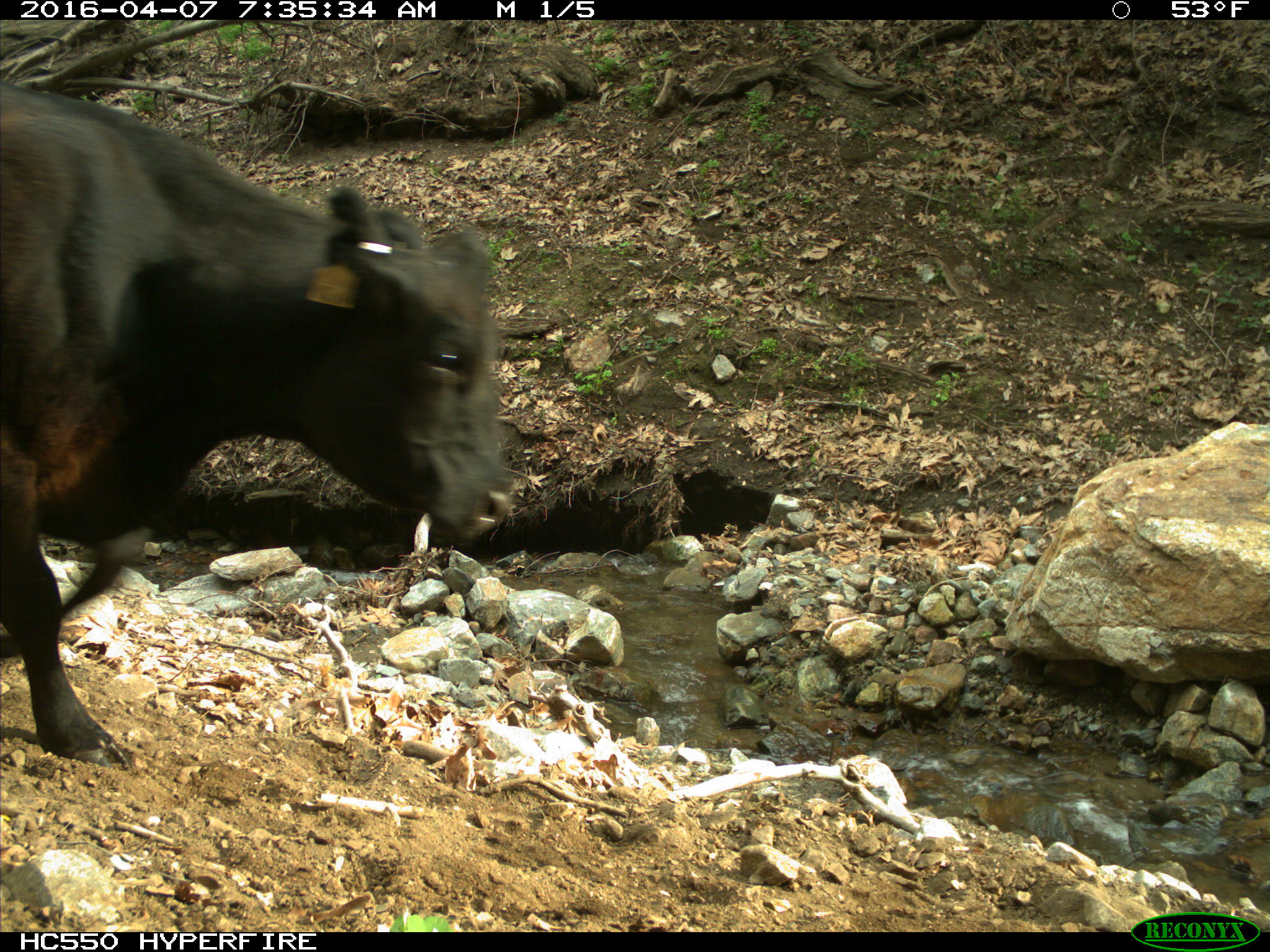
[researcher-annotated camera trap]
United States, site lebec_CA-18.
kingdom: Animalia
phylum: Chordata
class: Mammalia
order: Artiodactyla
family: Bovidae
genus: Bos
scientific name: Bos taurus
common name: domestic cow